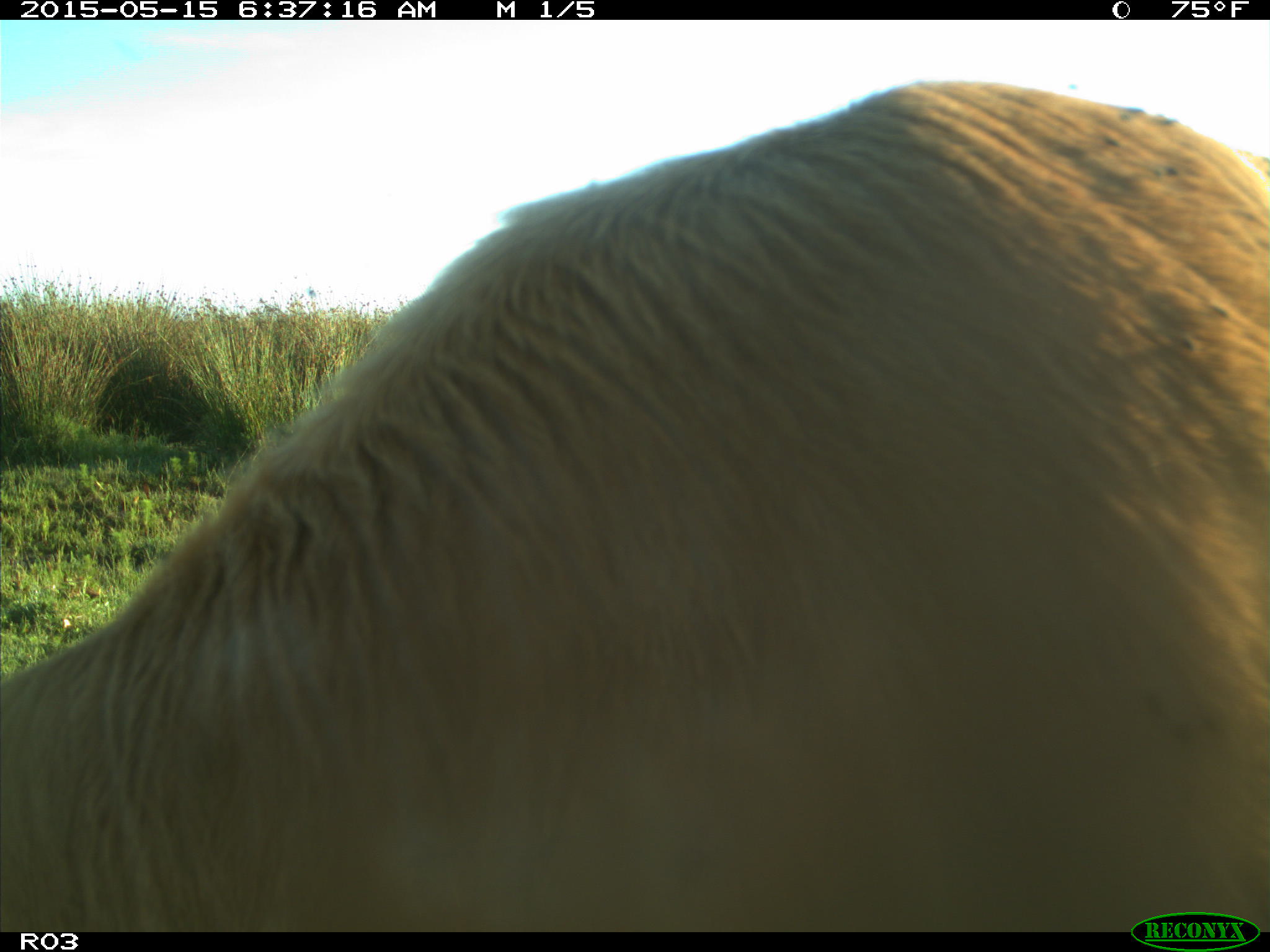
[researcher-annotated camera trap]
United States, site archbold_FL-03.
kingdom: Animalia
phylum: Chordata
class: Mammalia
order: Artiodactyla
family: Bovidae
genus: Bos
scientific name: Bos taurus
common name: domestic cow